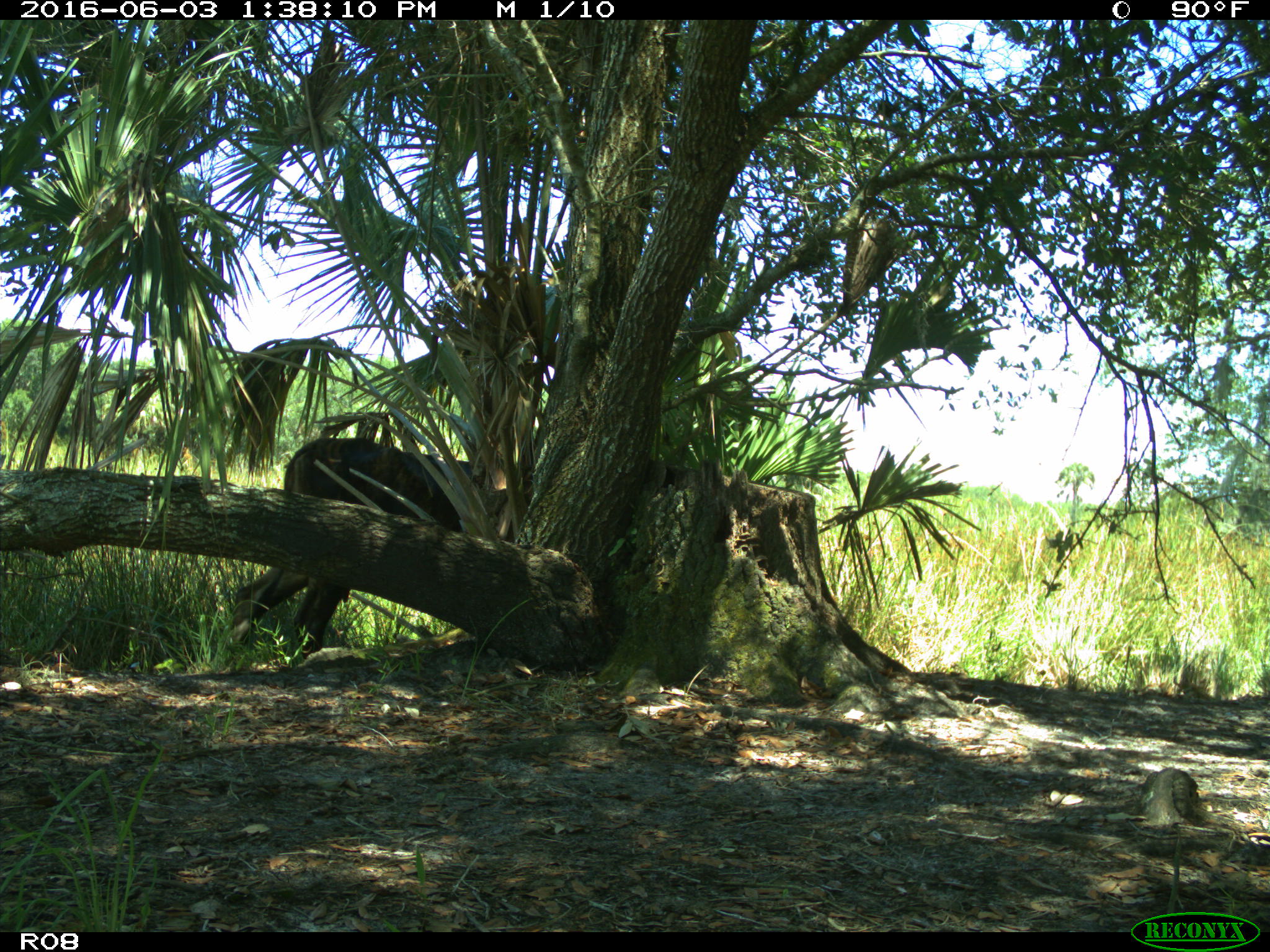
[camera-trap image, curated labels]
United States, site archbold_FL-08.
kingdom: Animalia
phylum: Chordata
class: Mammalia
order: Artiodactyla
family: Bovidae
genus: Bos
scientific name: Bos taurus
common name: domestic cow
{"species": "Bos taurus (domestic cow)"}